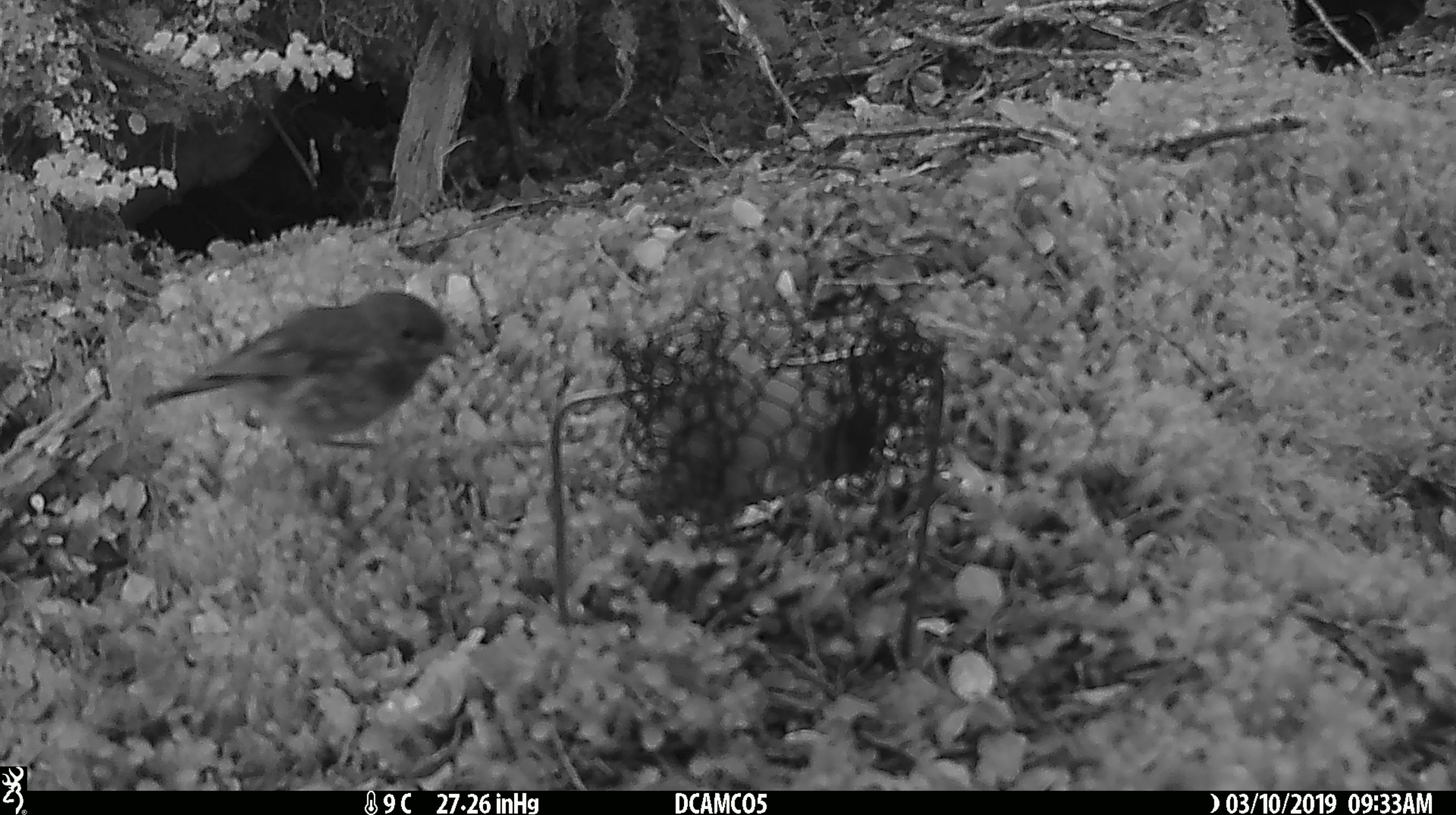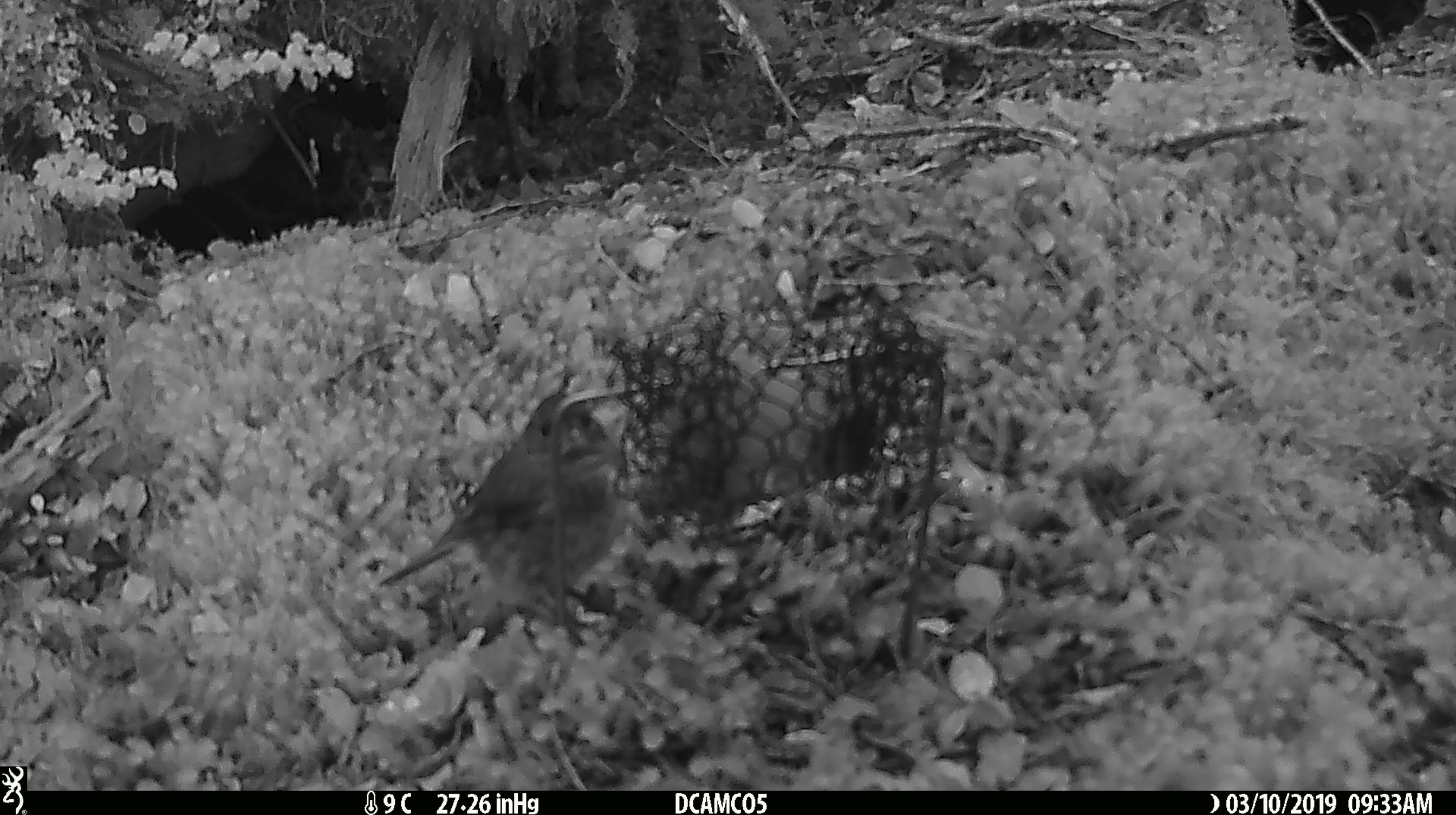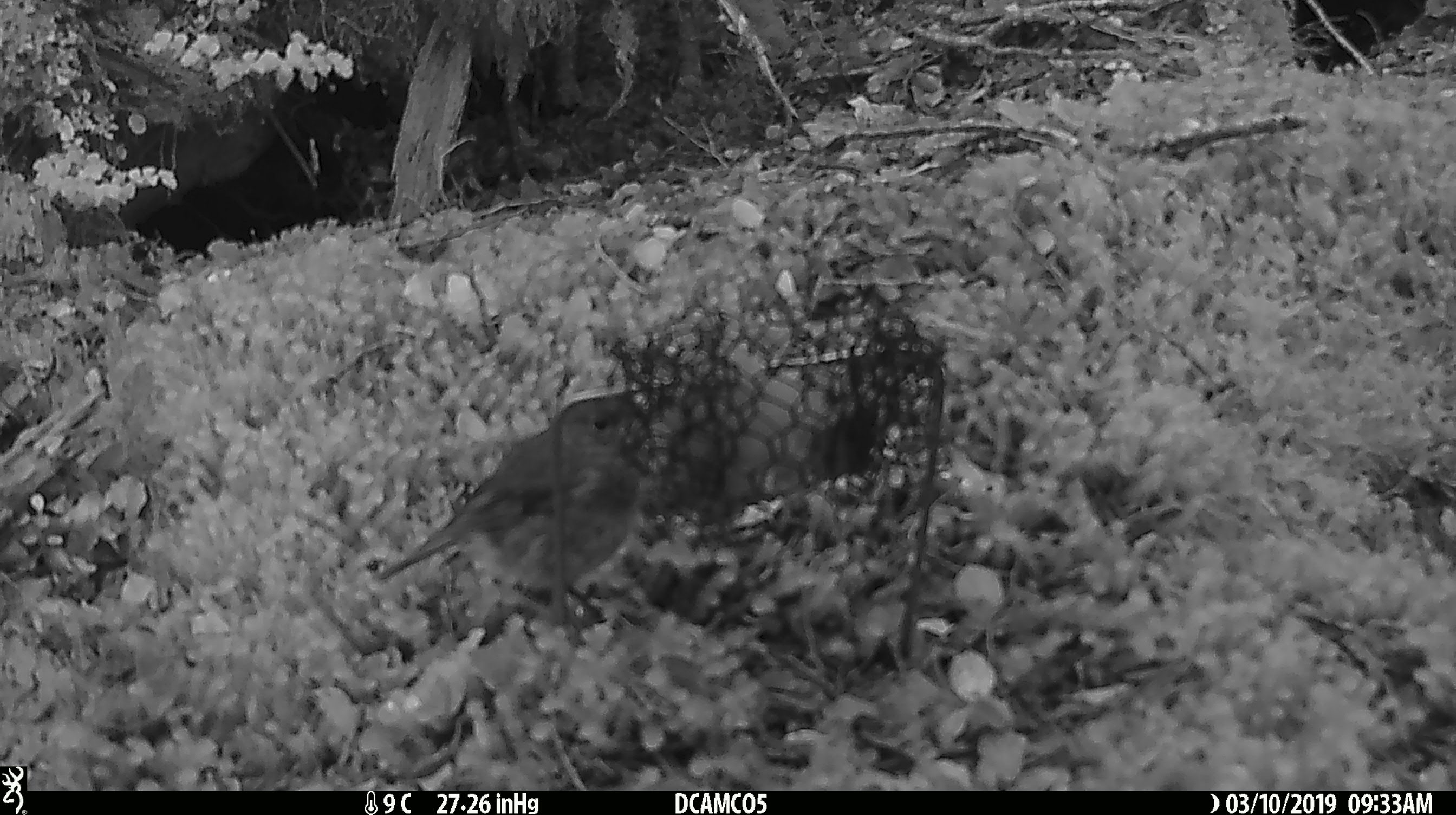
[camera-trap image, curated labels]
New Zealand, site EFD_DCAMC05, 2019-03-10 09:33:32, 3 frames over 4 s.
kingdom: Animalia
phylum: Chordata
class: Aves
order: Passeriformes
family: Petroicidae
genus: Petroica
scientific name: Petroica australis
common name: new zealand robin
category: robin